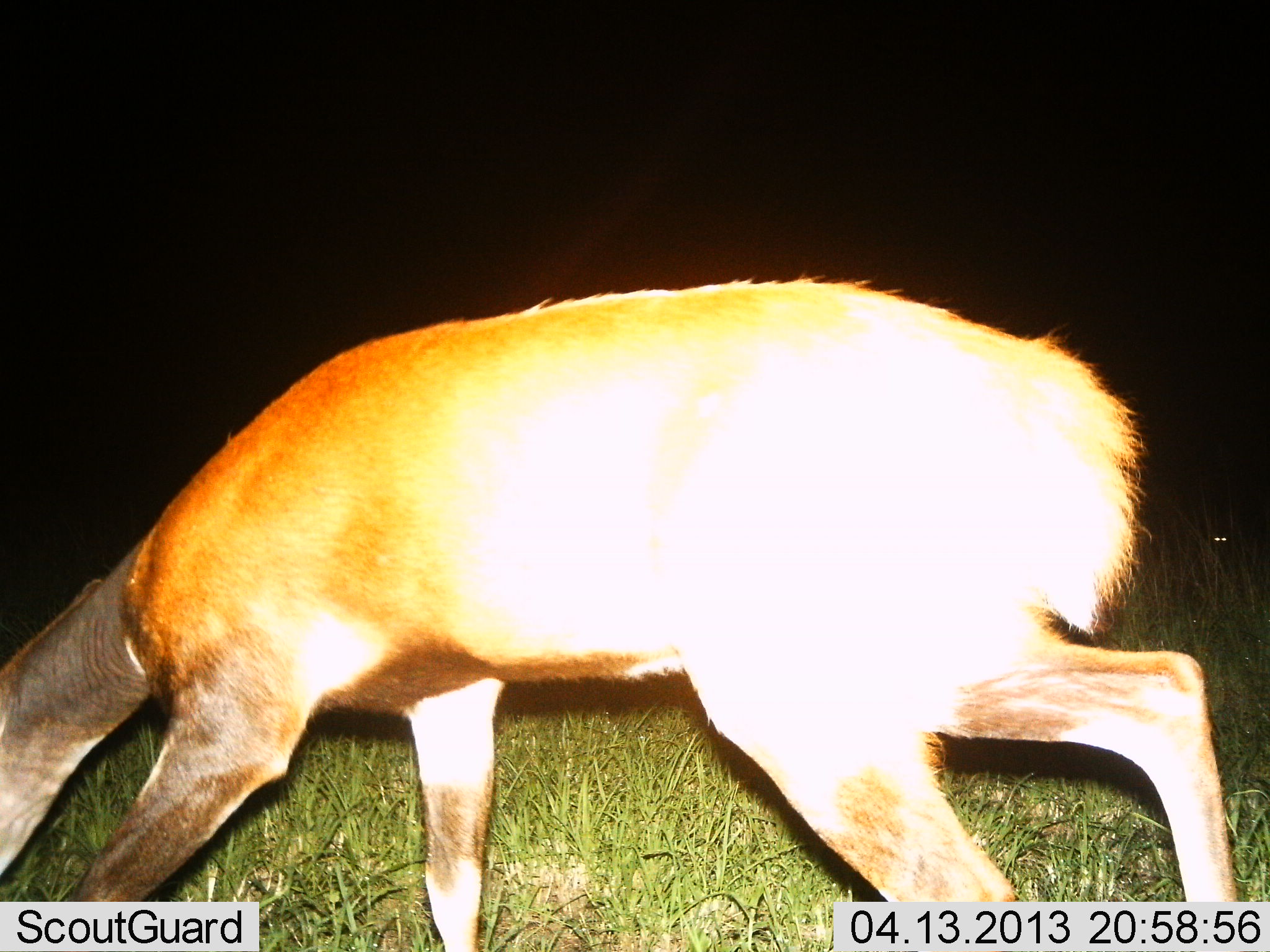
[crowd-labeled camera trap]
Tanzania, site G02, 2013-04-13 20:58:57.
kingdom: Animalia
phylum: Chordata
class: Mammalia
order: Artiodactyla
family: Bovidae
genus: Redunca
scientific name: Redunca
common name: reedbuck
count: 1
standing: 10%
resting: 10%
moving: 20%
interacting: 0%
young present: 0%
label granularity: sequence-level